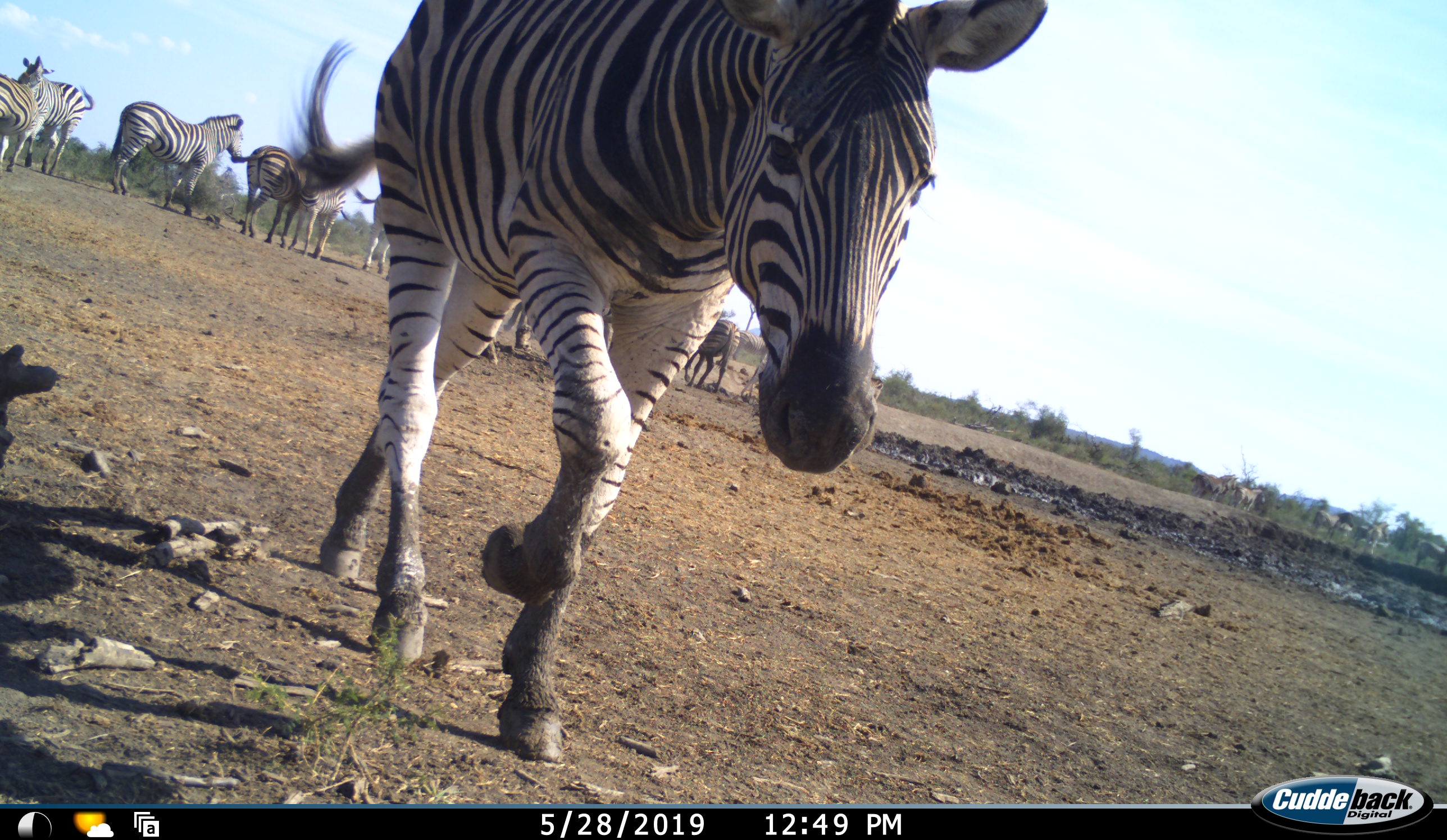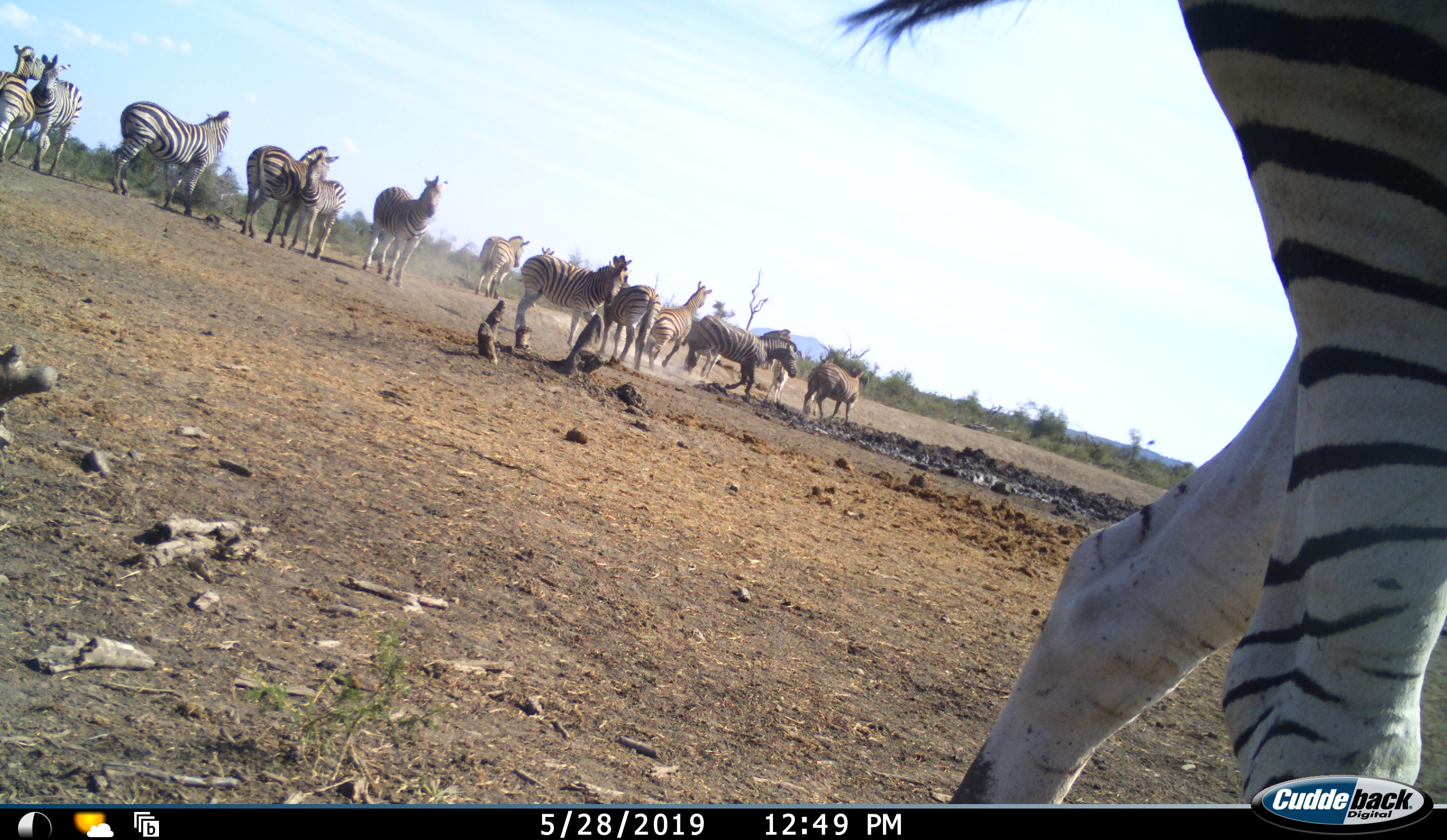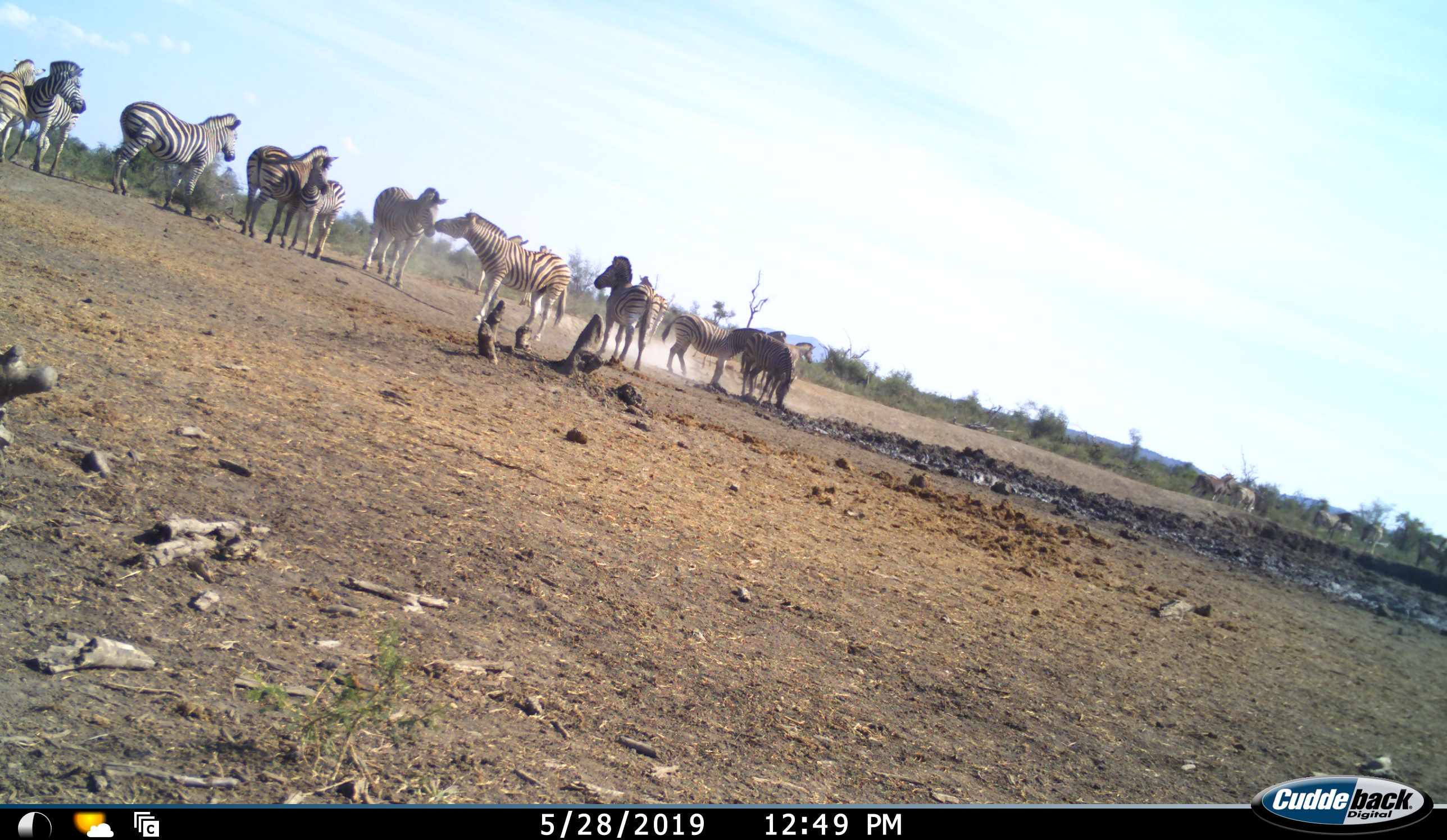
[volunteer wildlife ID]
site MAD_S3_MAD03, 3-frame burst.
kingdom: Animalia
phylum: Chordata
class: Mammalia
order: Perissodactyla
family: Equidae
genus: Equus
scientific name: Equus quagga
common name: plains zebra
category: zebraplains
Zebraplains (plains zebra) (Equus quagga), count 11-50. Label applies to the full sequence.